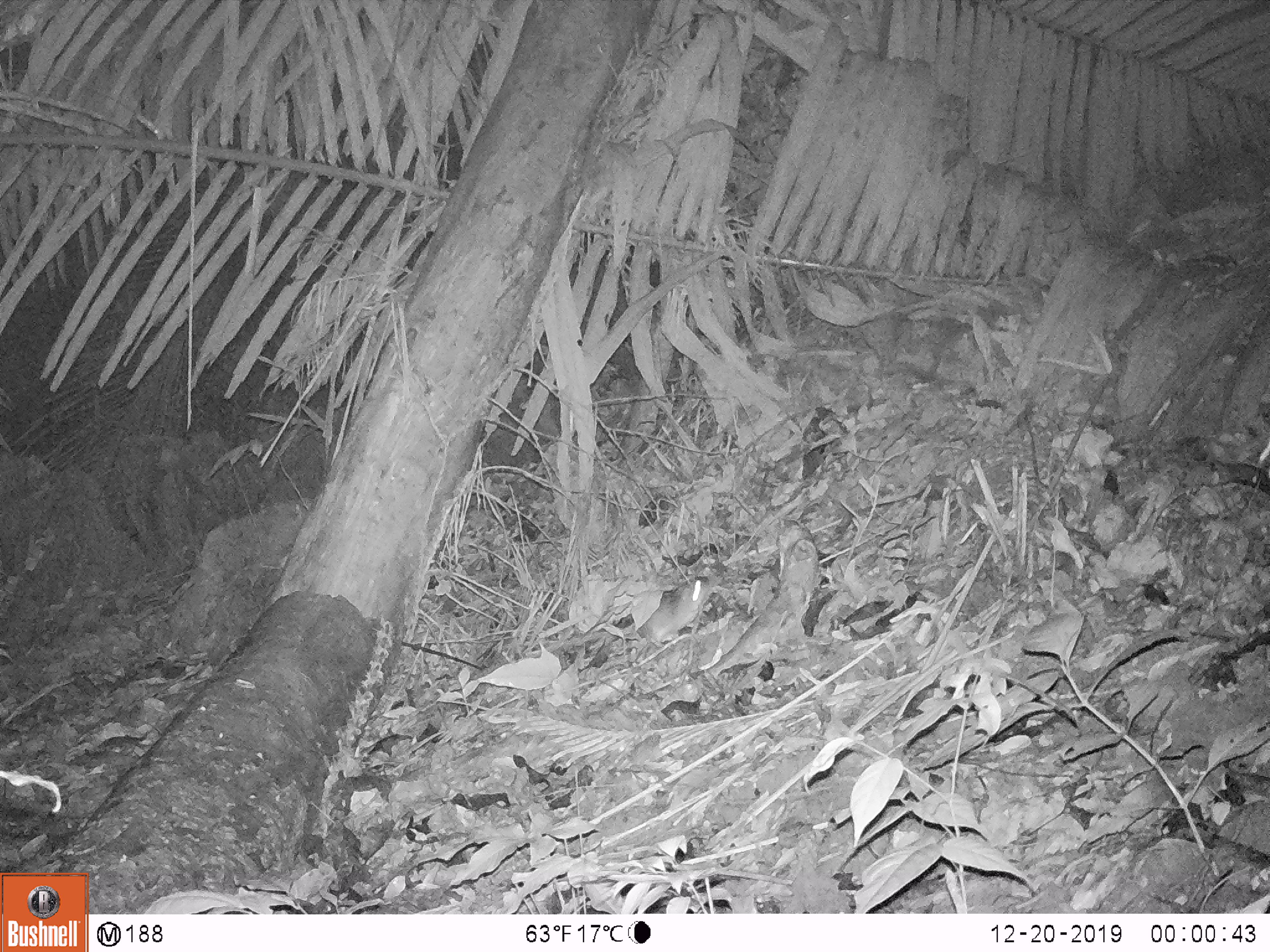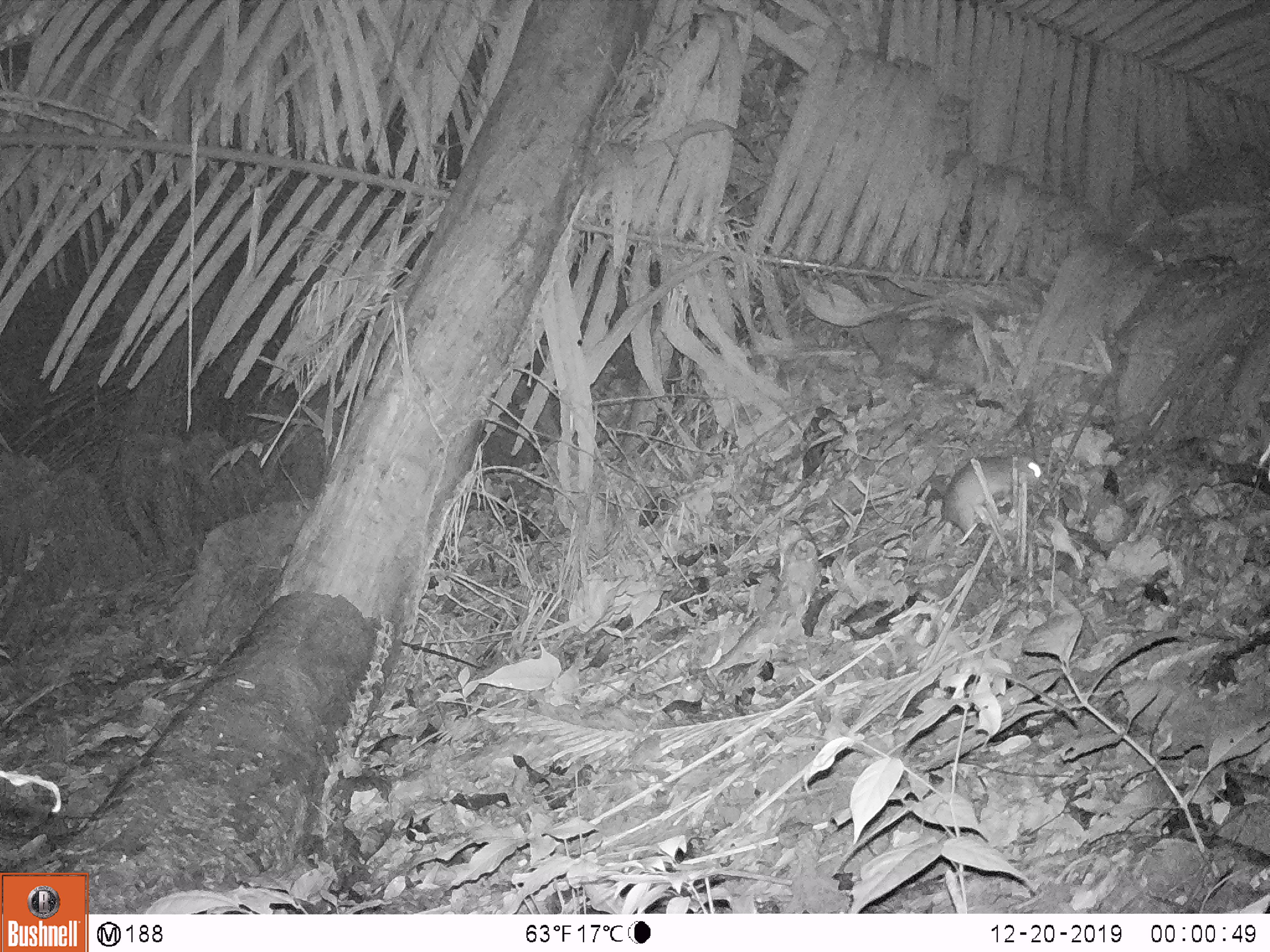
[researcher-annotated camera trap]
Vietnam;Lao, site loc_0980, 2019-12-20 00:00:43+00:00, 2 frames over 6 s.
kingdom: Animalia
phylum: Chordata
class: Mammalia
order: Rodentia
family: Muridae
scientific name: Muridae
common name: old-world mice and rats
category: unidentified murid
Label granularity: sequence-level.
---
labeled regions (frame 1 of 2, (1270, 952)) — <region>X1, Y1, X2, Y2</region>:
unidentified murid: <region>637, 578, 717, 647</region>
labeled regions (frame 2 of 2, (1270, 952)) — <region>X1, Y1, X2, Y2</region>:
unidentified murid: <region>939, 451, 1042, 533</region>